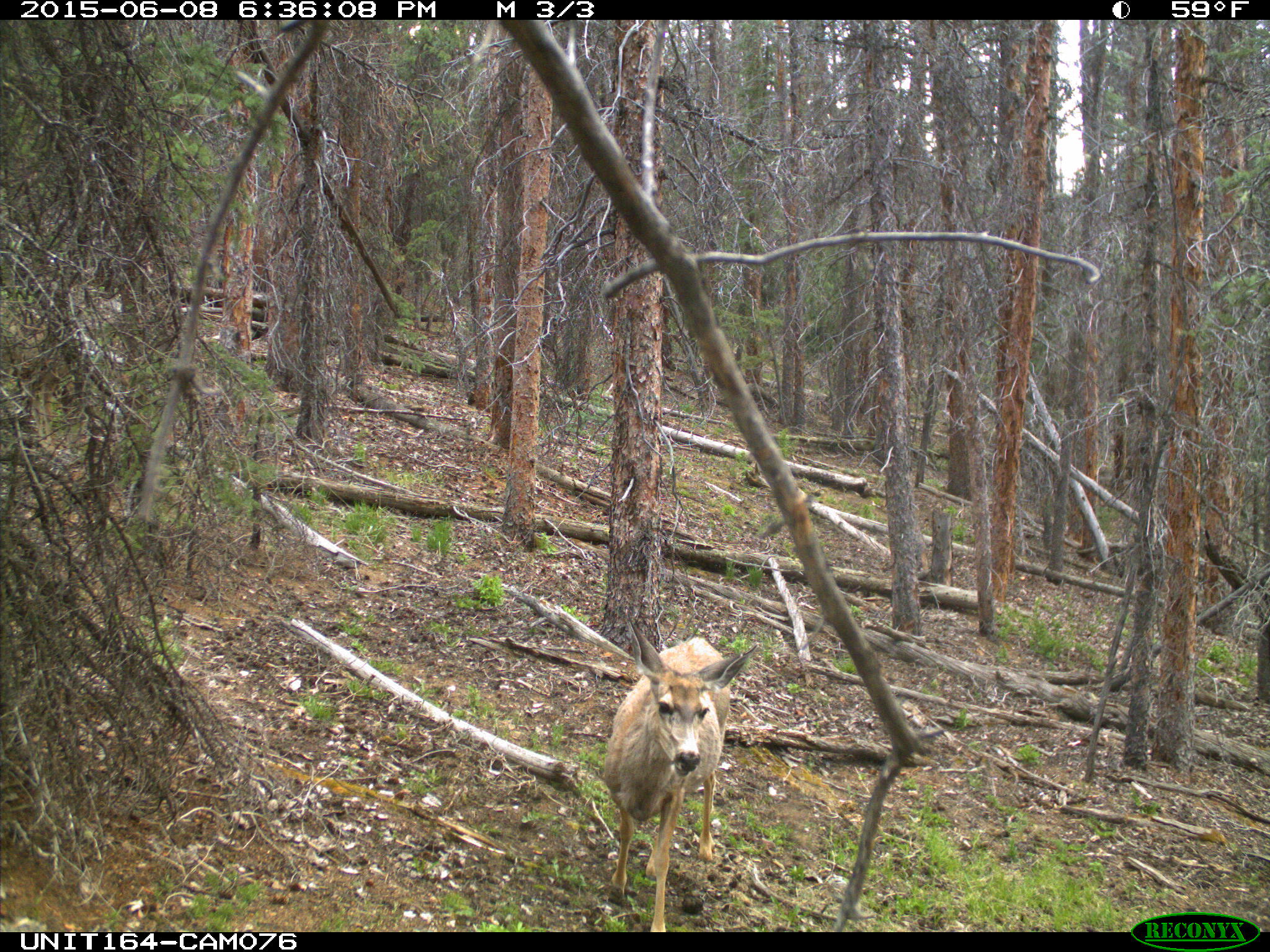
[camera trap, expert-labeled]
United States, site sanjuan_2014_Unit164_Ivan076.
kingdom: Animalia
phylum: Chordata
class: Mammalia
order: Artiodactyla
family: Cervidae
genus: Odocoileus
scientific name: Odocoileus hemionus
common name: mule deer